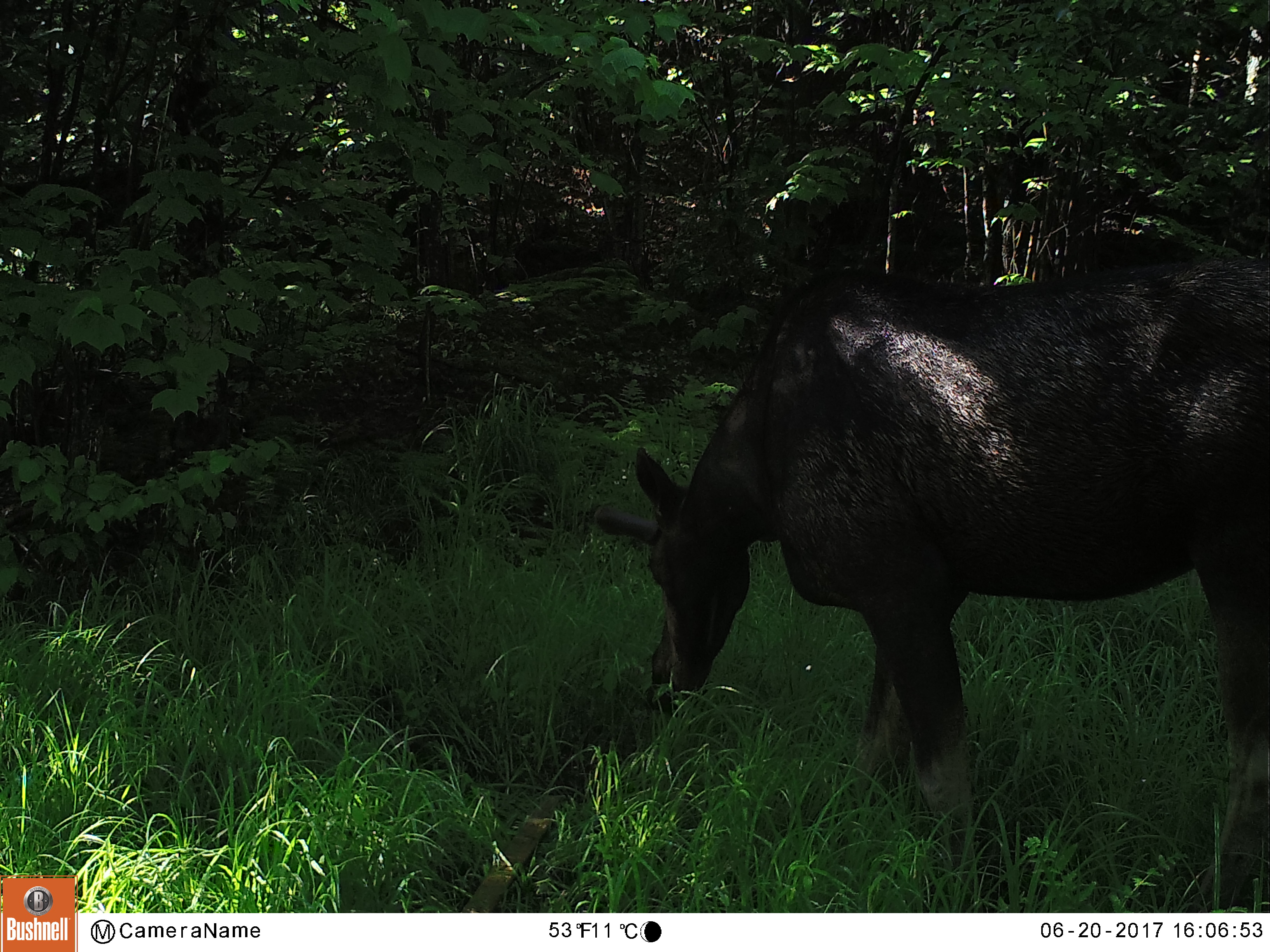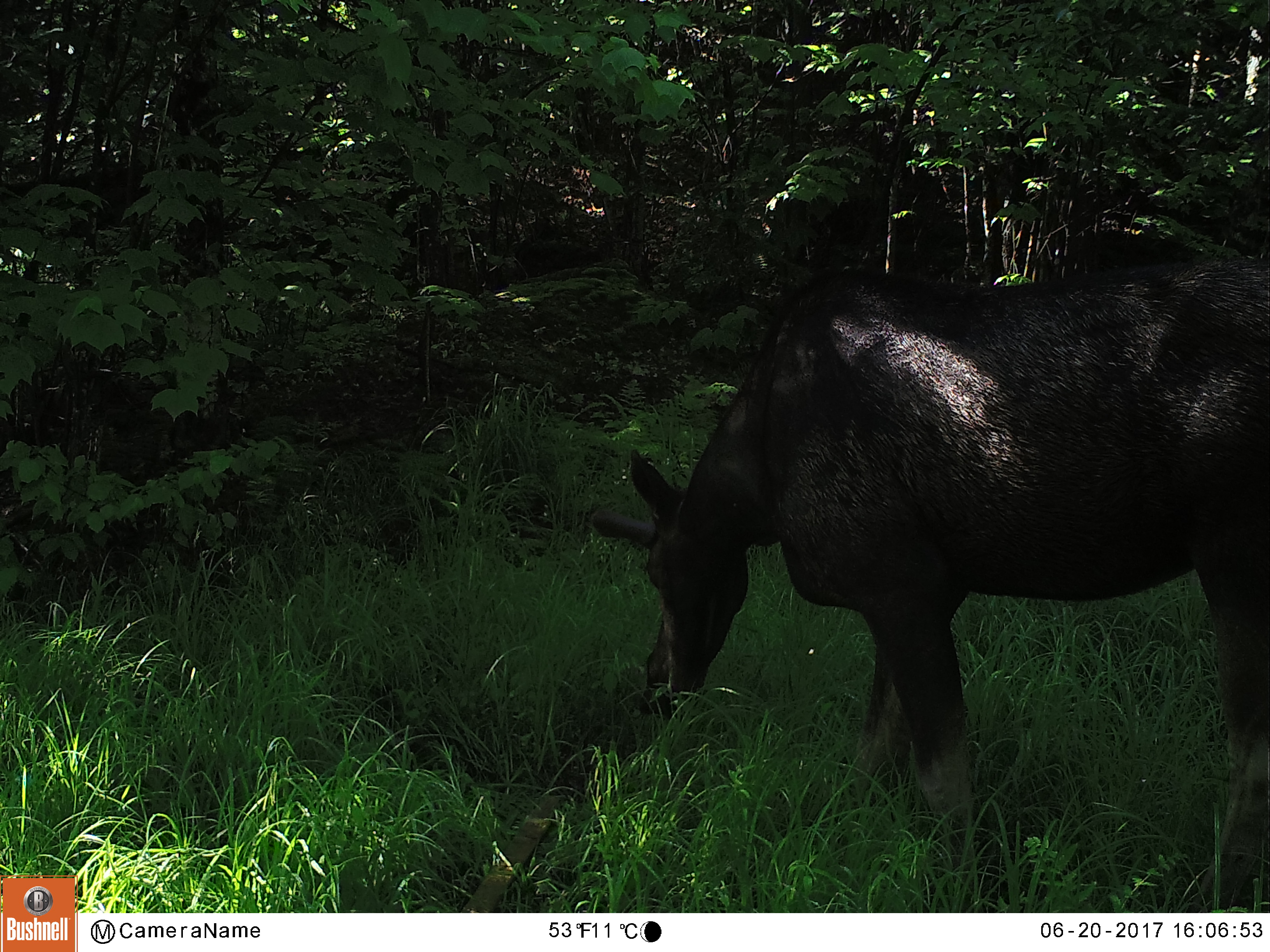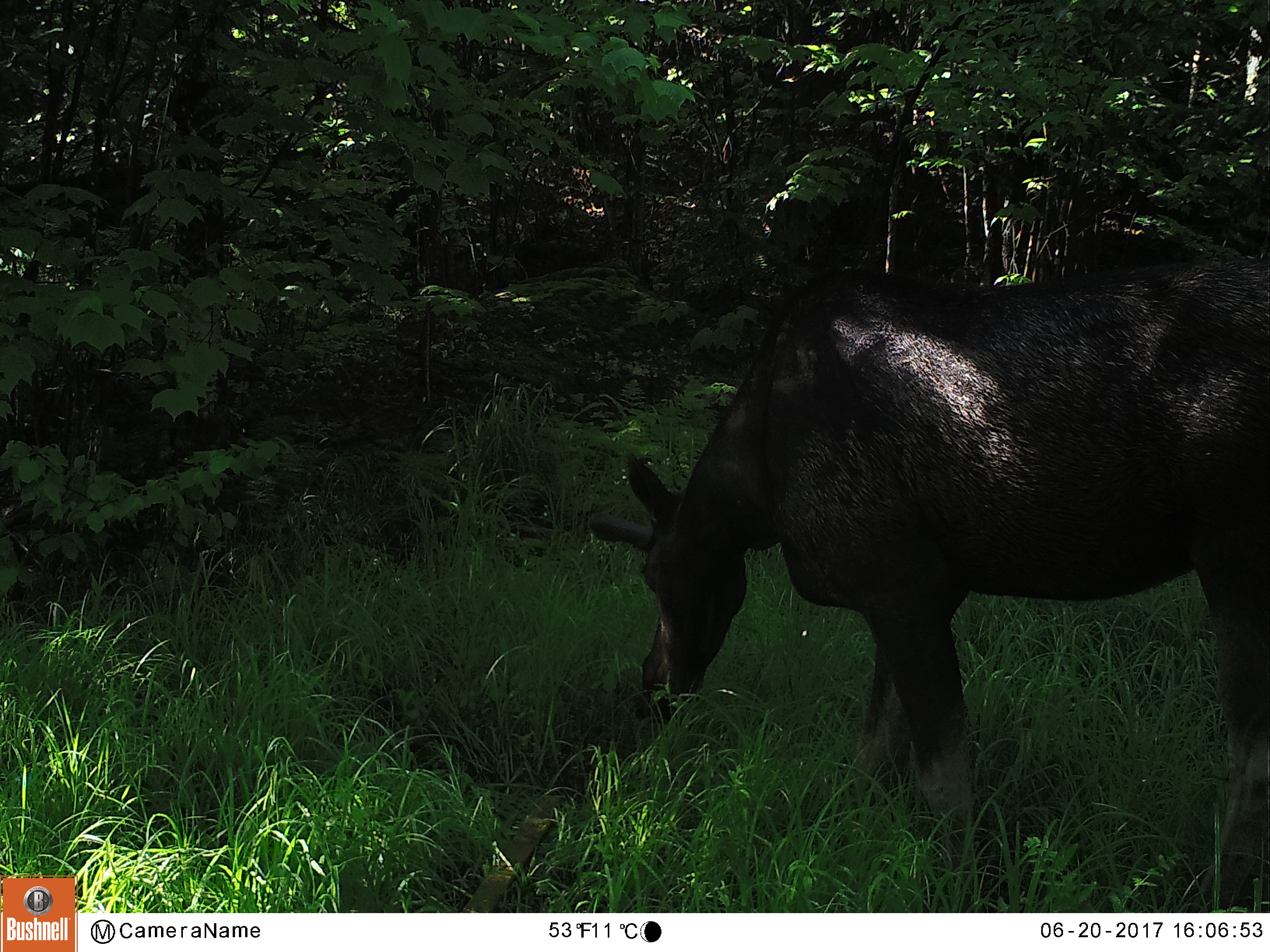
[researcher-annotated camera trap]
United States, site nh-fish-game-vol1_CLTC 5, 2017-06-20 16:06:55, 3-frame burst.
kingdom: Animalia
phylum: Chordata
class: Mammalia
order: Artiodactyla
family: Cervidae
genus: Alces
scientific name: Alces alces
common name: moose